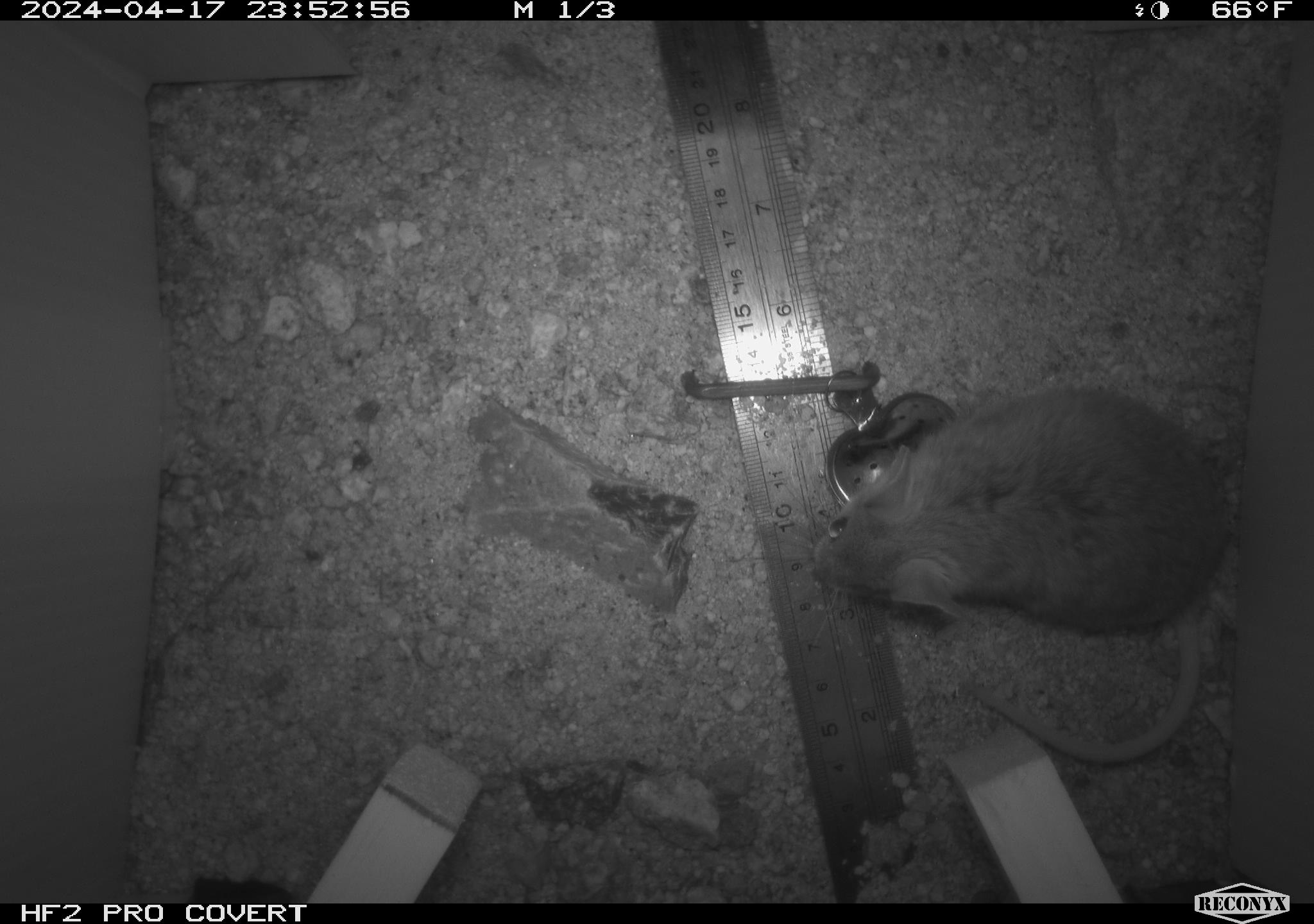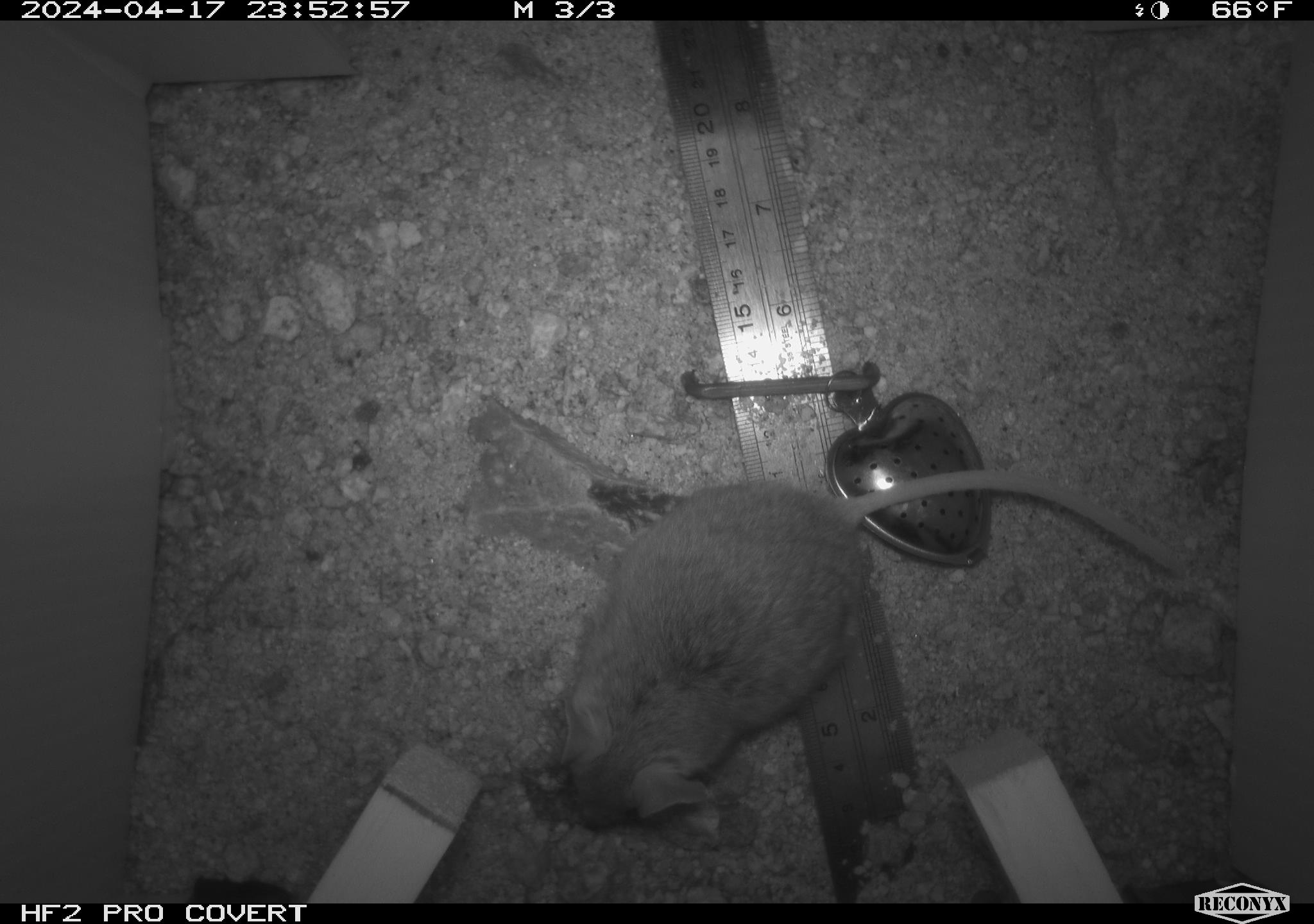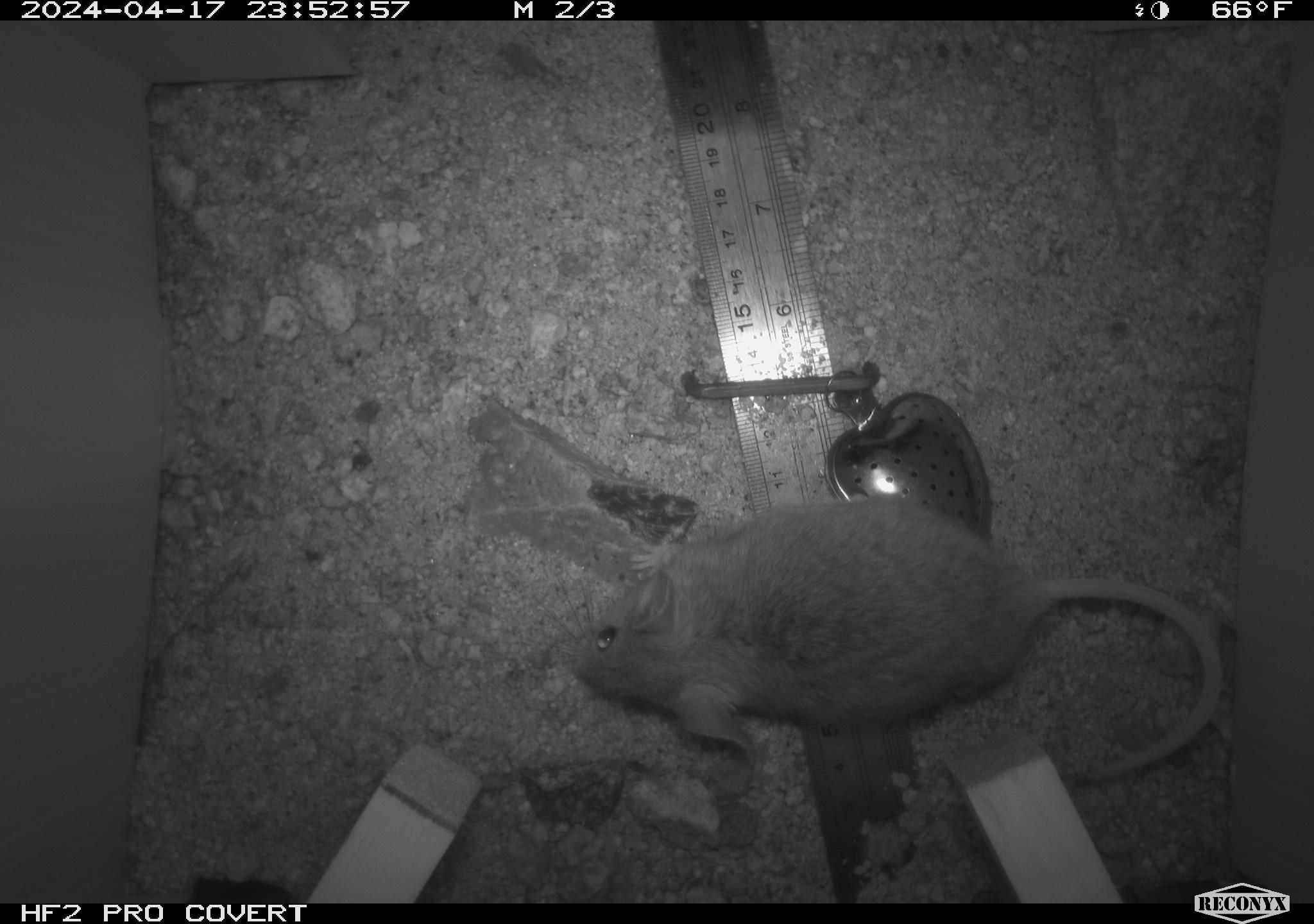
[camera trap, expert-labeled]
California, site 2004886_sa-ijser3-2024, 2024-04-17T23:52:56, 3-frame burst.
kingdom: Animalia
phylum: Chordata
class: Mammalia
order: Rodentia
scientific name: Rodentia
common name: mouse species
Mouse species (Rodentia).